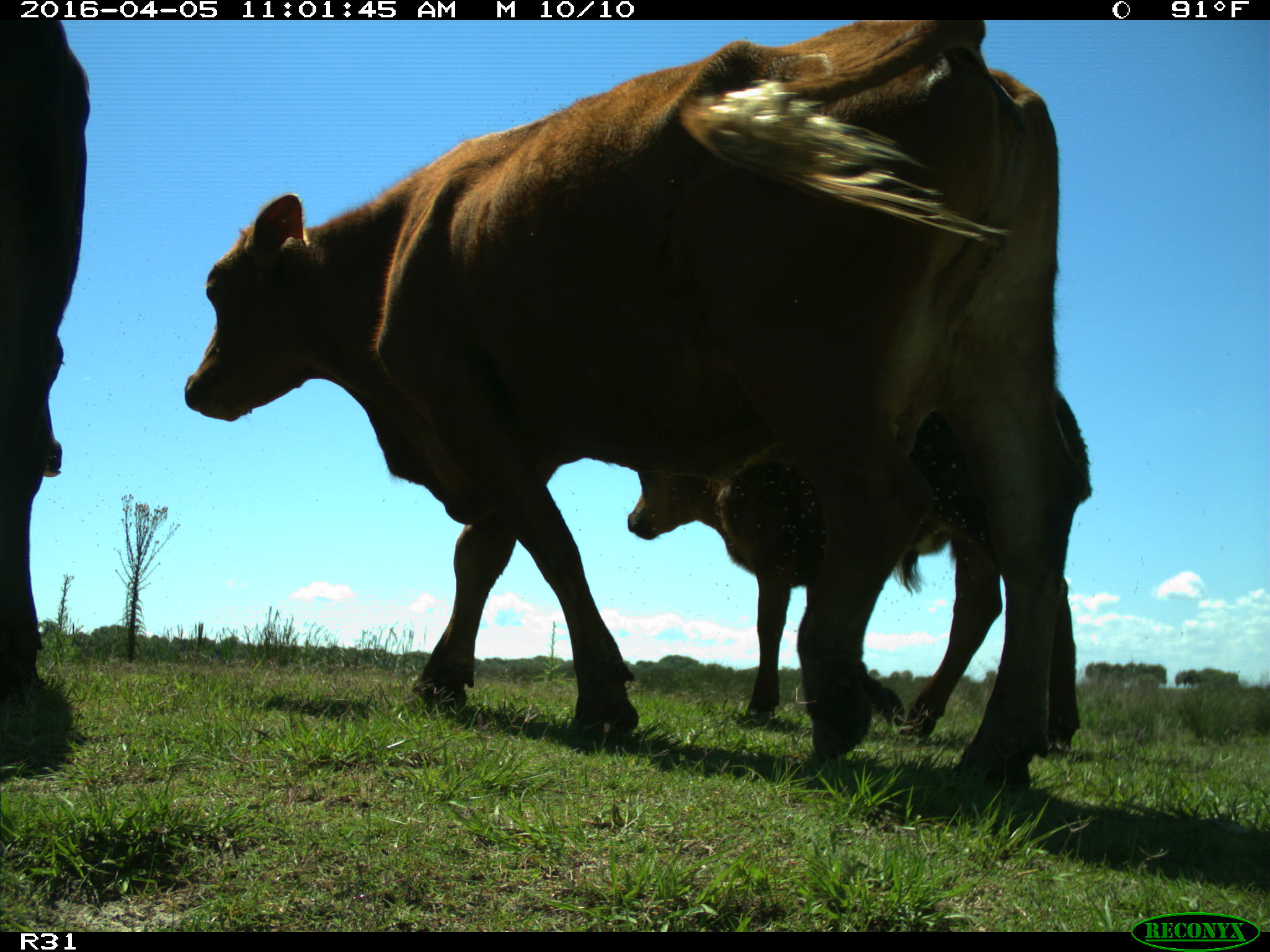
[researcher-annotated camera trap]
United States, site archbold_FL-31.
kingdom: Animalia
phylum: Chordata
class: Mammalia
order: Artiodactyla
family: Bovidae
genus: Bos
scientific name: Bos taurus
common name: domestic cow